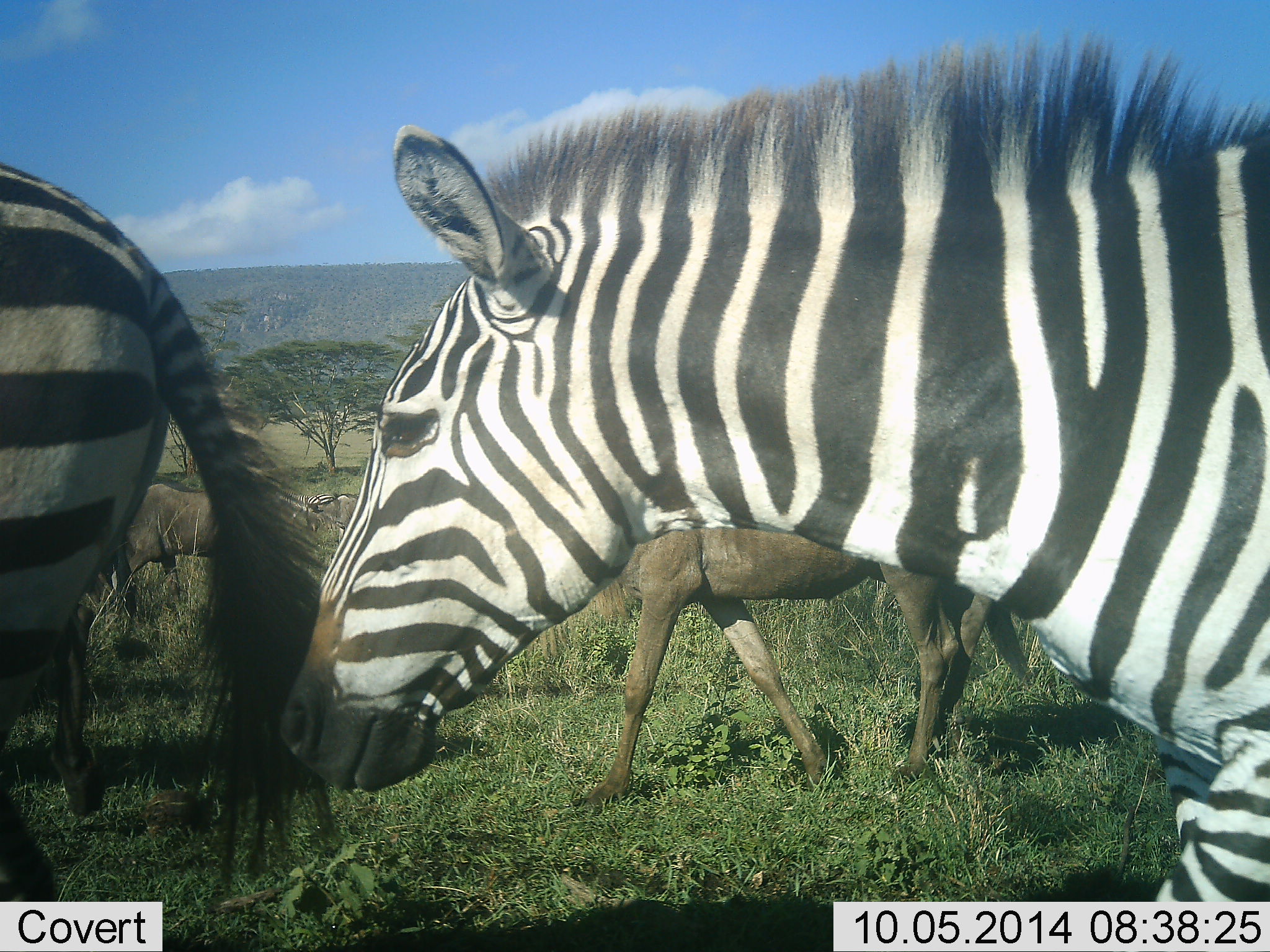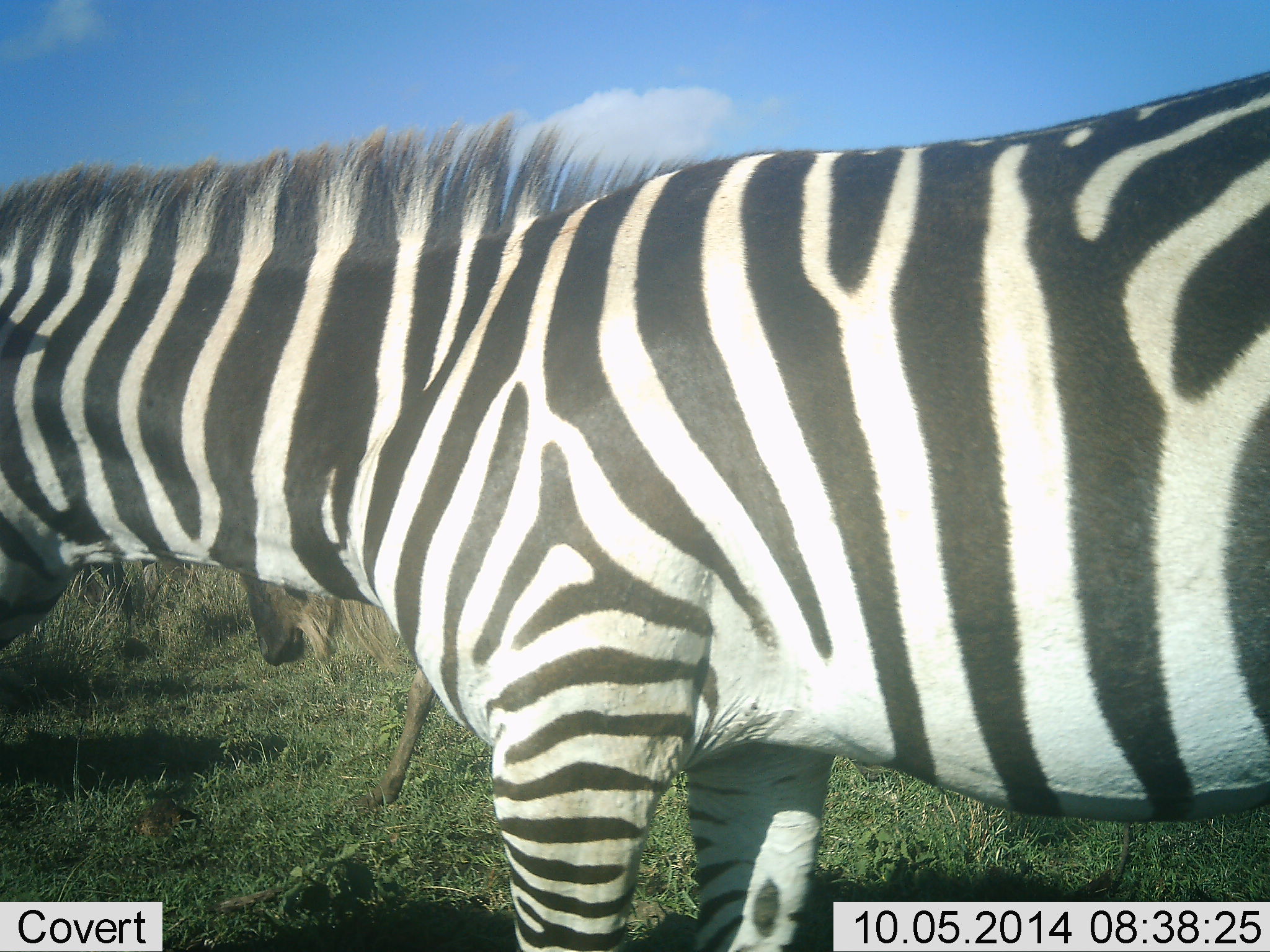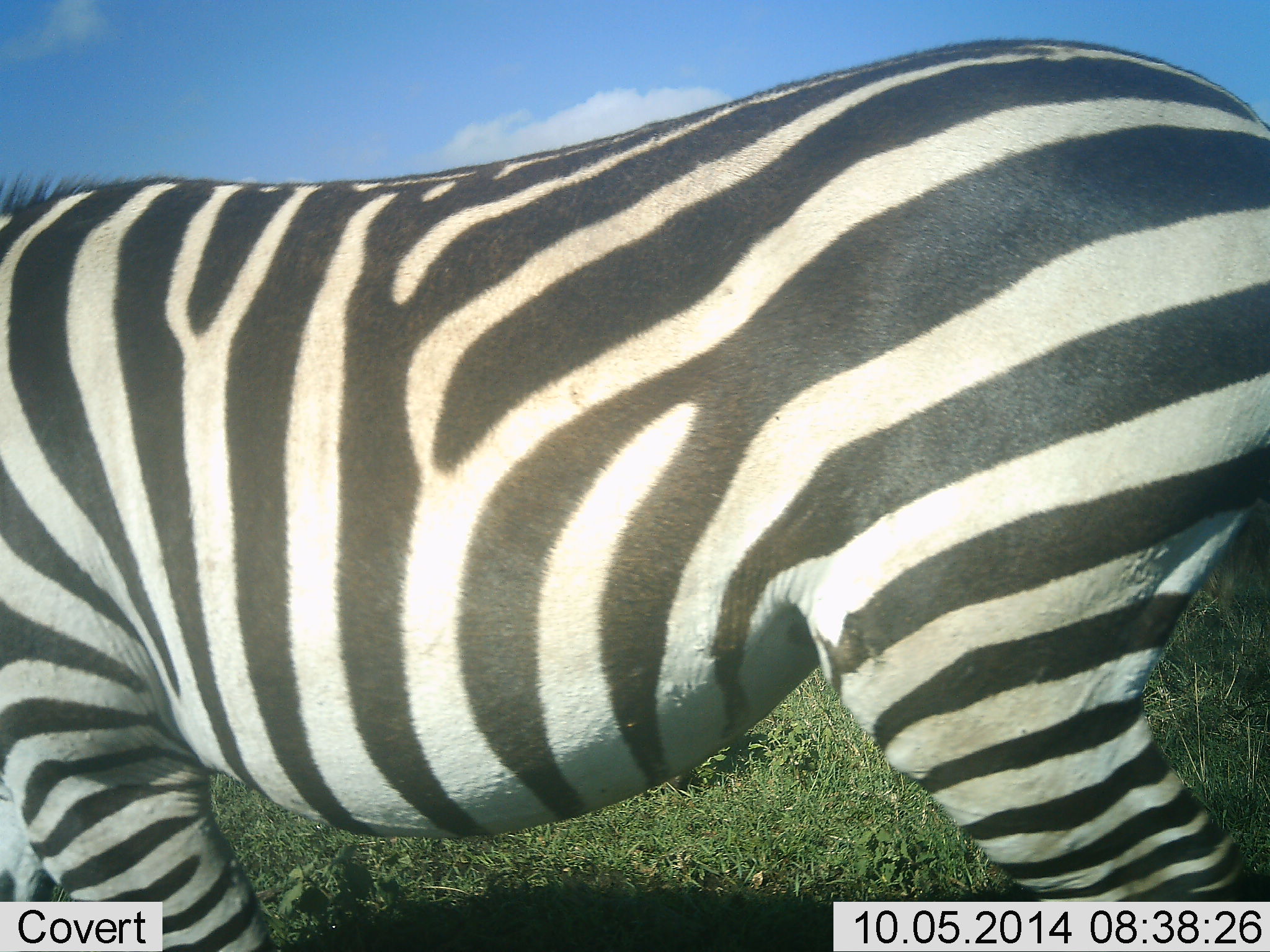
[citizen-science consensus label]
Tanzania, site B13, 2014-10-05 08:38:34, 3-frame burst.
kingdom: Animalia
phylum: Chordata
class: Mammalia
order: Artiodactyla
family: Bovidae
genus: Connochaetes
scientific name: Connochaetes taurinus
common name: blue wildebeest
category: wildebeest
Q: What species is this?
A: Wildebeest (blue wildebeest) (Connochaetes taurinus).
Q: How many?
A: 2.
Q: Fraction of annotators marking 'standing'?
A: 30%.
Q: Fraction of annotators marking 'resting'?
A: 0%.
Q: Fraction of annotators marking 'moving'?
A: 80%.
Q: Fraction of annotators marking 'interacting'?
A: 0%.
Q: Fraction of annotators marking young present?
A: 0%.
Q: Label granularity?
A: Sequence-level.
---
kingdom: Animalia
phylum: Chordata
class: Mammalia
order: Perissodactyla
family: Equidae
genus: Equus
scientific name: Equus quagga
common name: plains zebra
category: zebra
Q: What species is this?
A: Zebra (plains zebra) (Equus quagga).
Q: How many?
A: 2.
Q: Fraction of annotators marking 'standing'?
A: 18%.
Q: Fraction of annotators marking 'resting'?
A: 0%.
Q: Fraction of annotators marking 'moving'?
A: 82%.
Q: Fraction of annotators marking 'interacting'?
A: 0%.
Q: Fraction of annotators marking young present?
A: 0%.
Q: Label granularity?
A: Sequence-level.